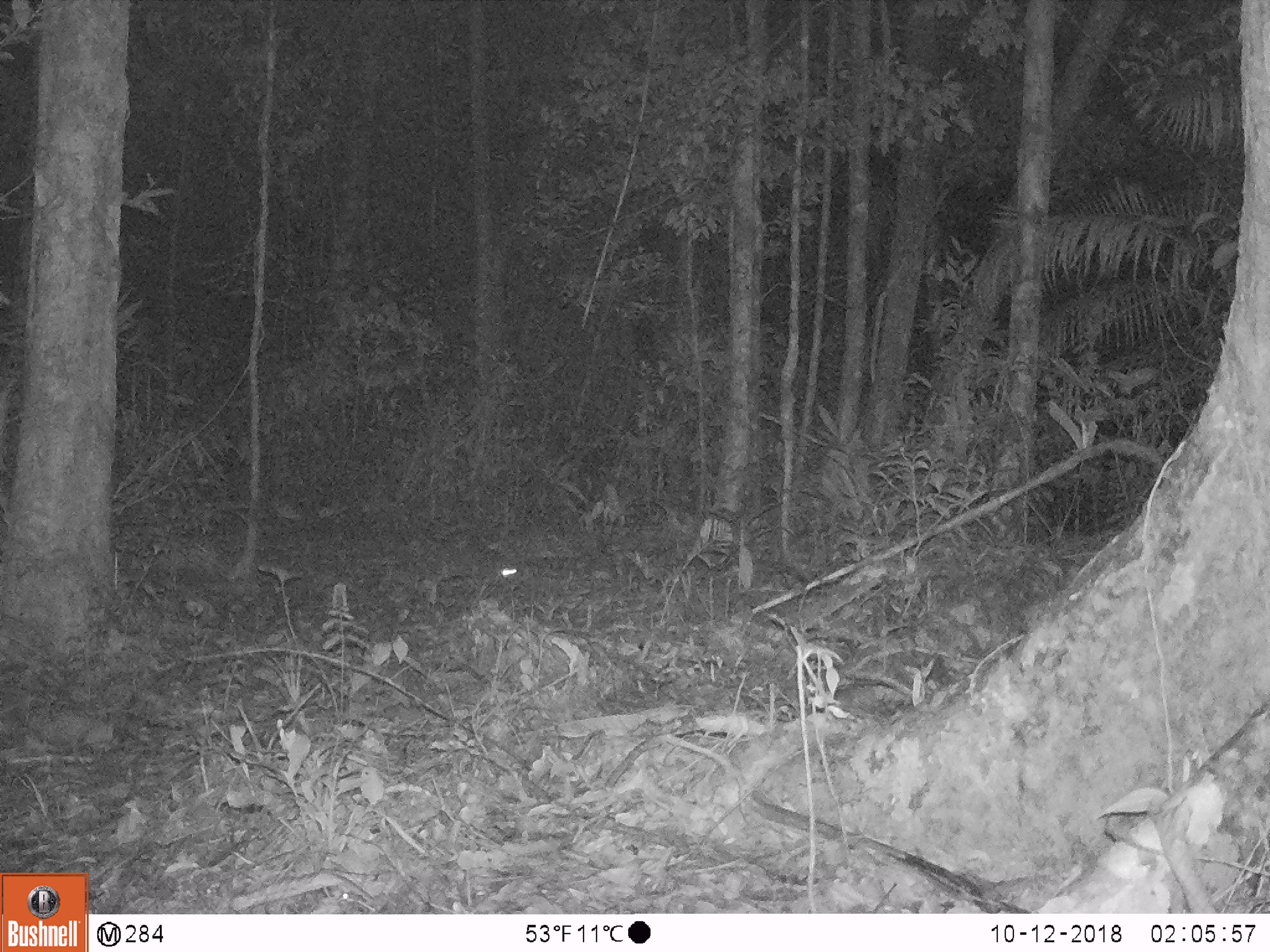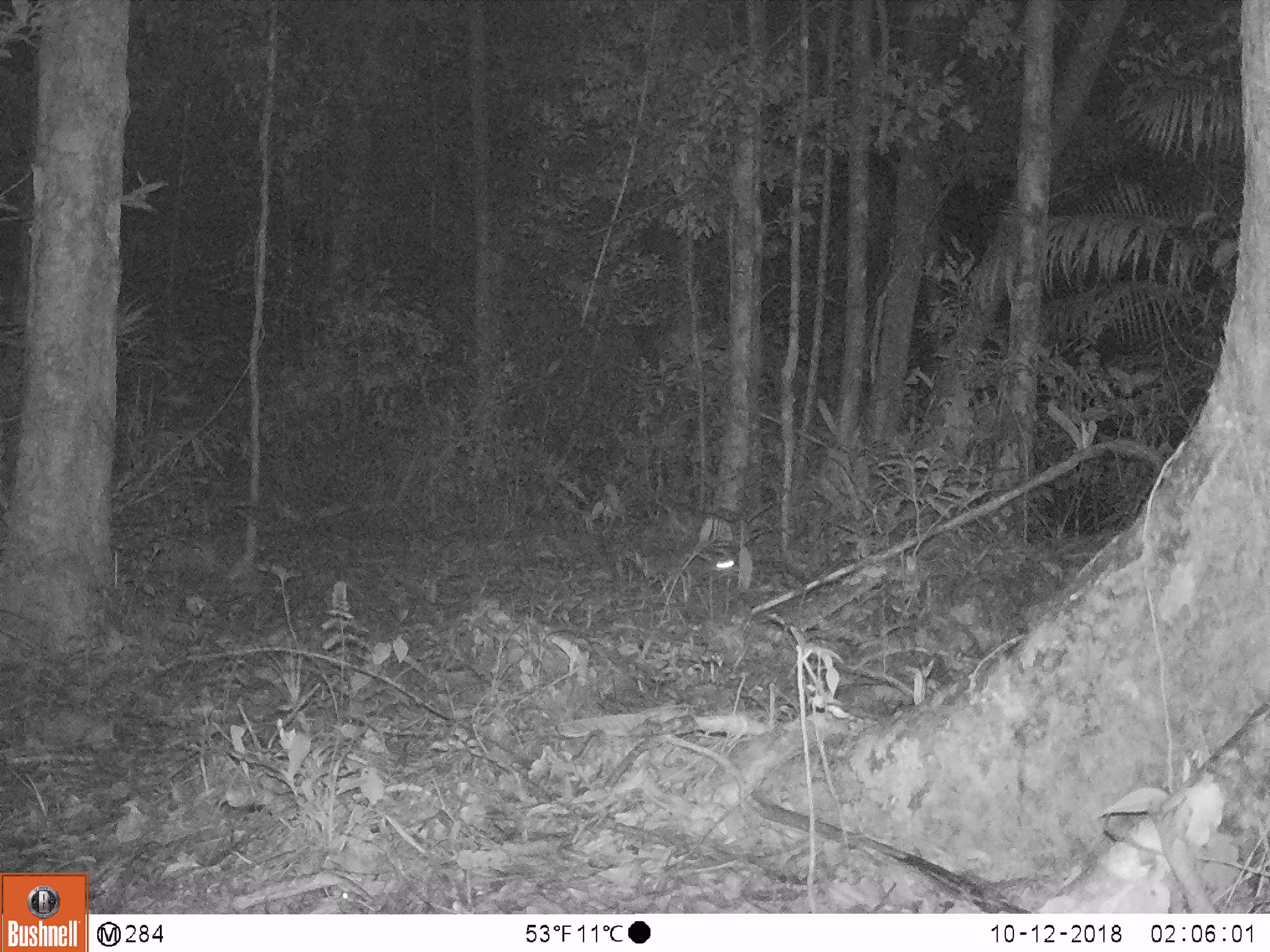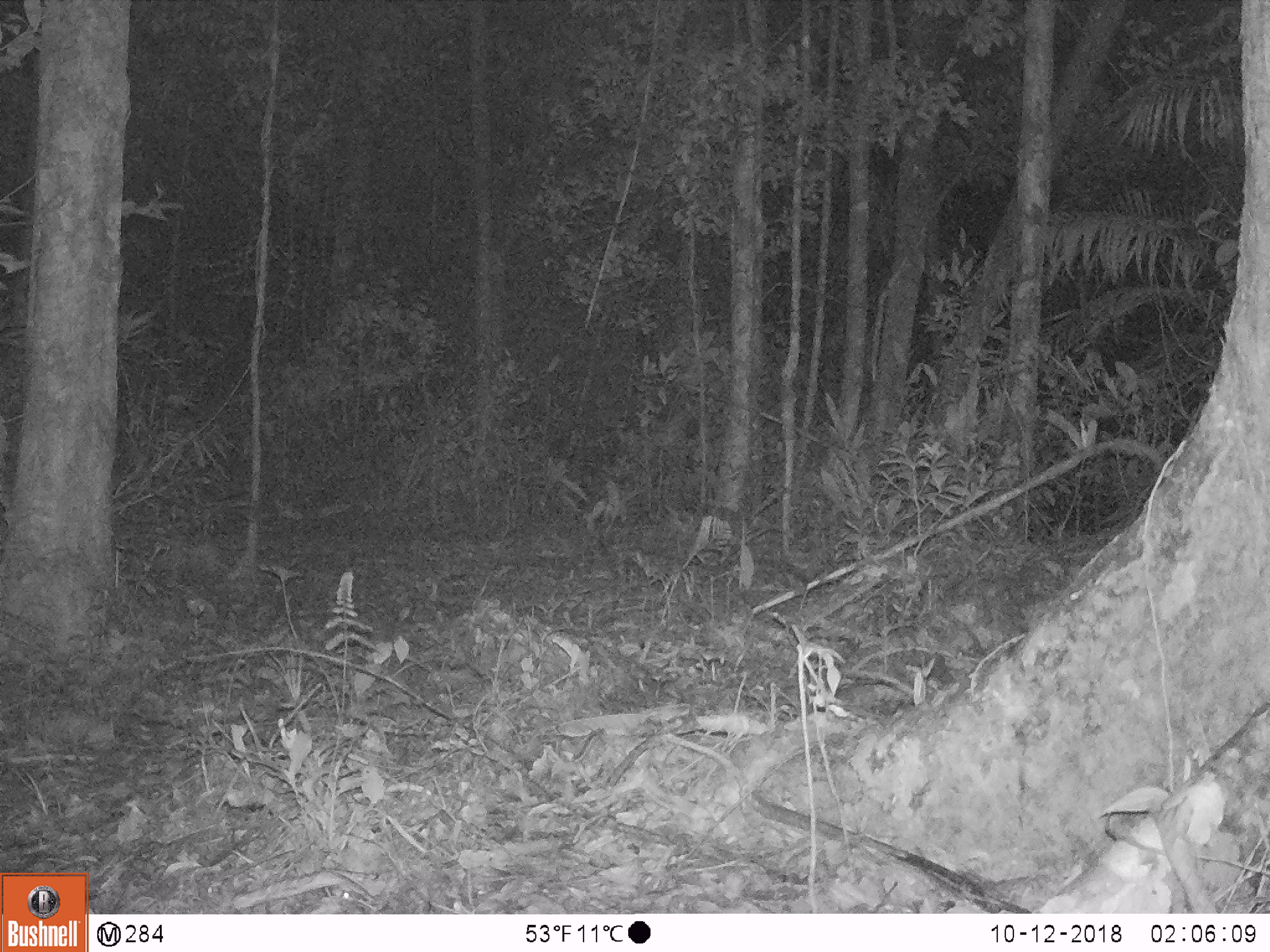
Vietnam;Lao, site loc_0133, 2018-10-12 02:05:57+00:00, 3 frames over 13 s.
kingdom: Animalia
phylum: Chordata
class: Mammalia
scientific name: Mammalia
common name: mammal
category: unidentified small mammal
Unidentified small mammal (mammal) (Mammalia). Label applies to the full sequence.